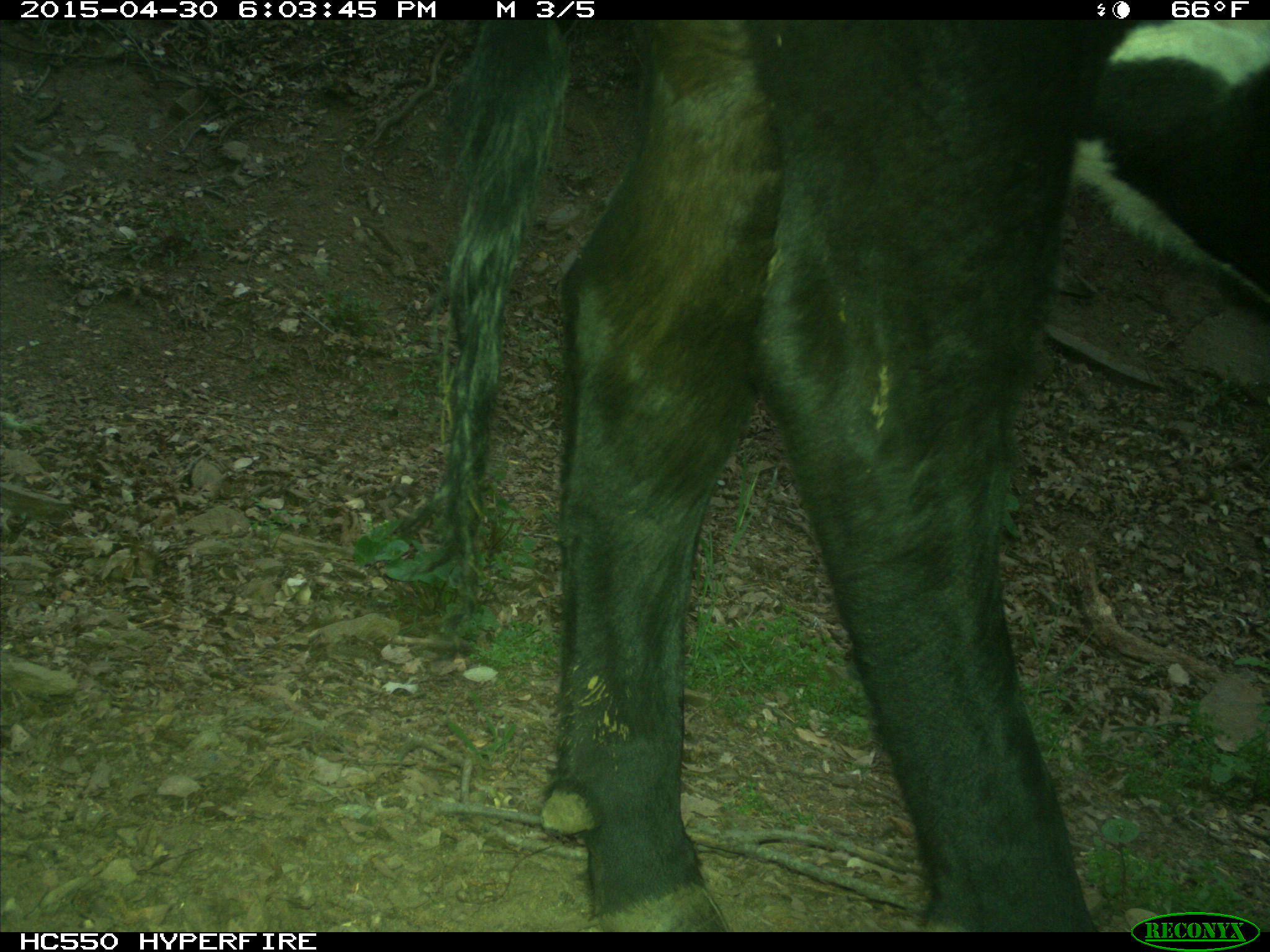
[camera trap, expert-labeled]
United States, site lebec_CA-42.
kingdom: Animalia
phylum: Chordata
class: Mammalia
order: Artiodactyla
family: Bovidae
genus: Bos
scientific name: Bos taurus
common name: domestic cow